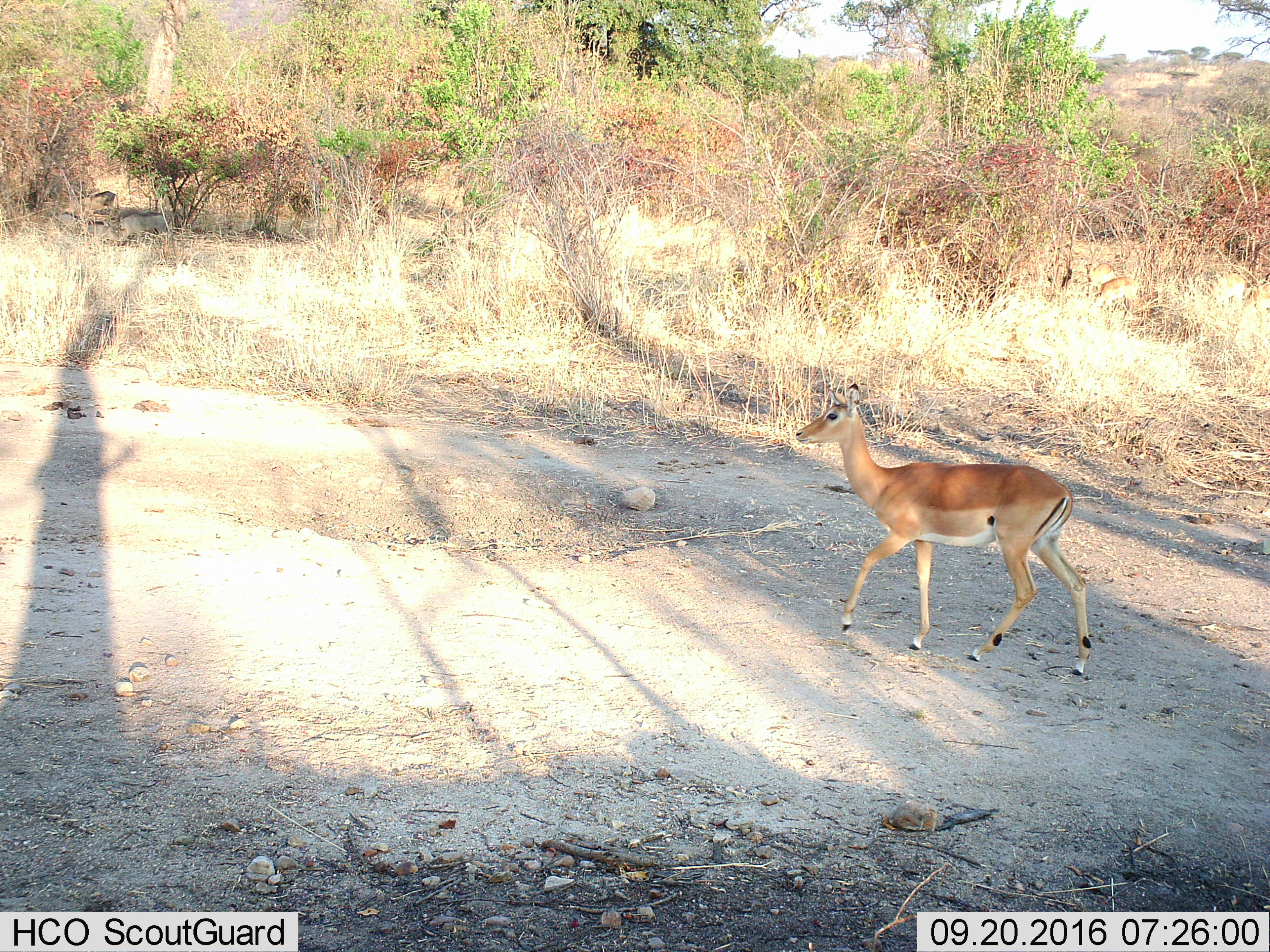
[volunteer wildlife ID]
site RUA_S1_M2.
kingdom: Animalia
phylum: Chordata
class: Mammalia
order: Artiodactyla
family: Bovidae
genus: Aepyceros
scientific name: Aepyceros melampus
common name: impala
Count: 1.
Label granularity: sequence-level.